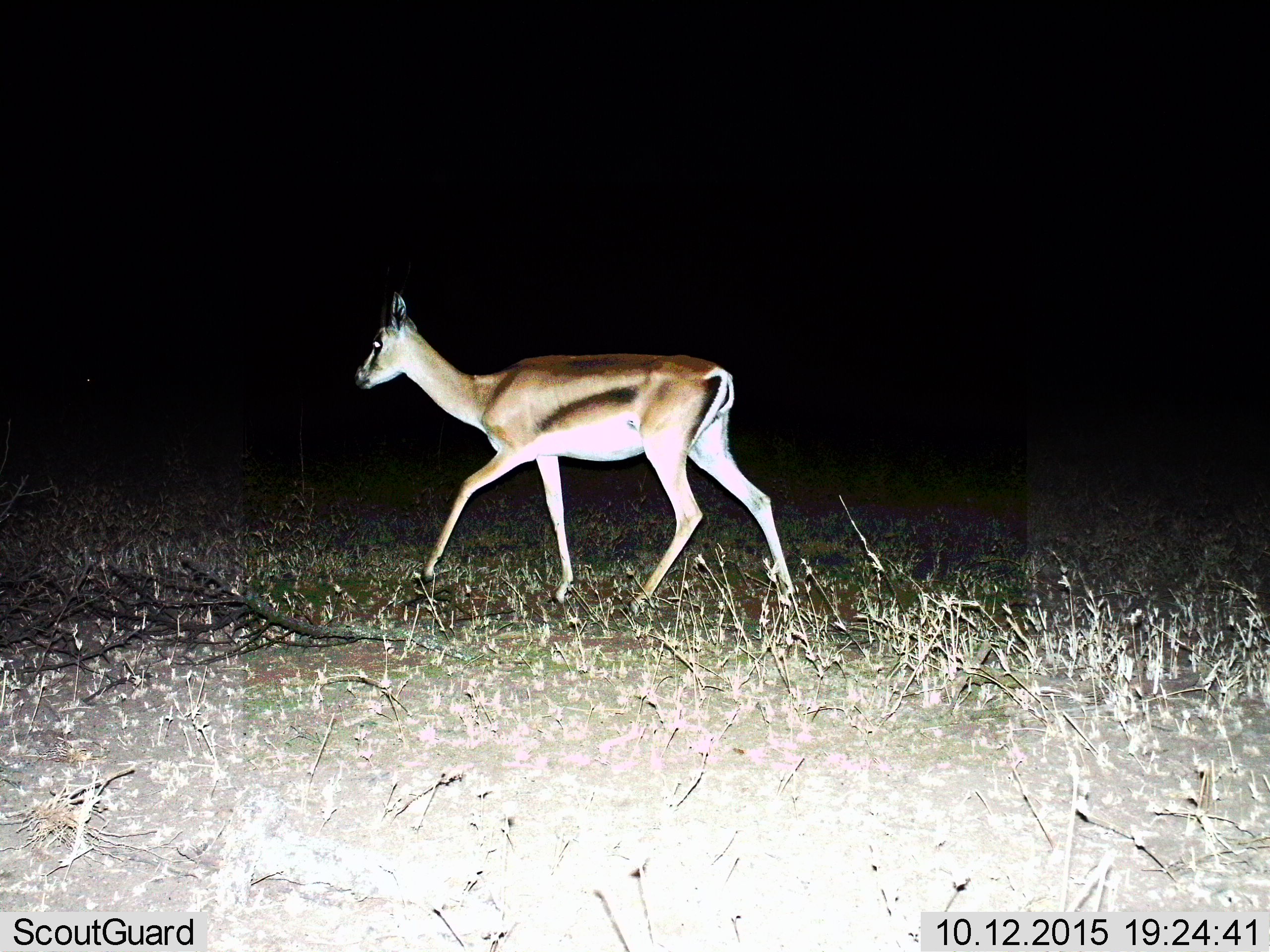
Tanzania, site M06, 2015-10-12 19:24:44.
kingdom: Animalia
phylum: Chordata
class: Mammalia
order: Artiodactyla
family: Bovidae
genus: Nanger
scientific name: Nanger granti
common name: grant's gazelle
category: gazellegrants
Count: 1.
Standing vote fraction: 20%.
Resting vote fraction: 0%.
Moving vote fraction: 100%.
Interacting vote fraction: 0%.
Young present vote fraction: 20%.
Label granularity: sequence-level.